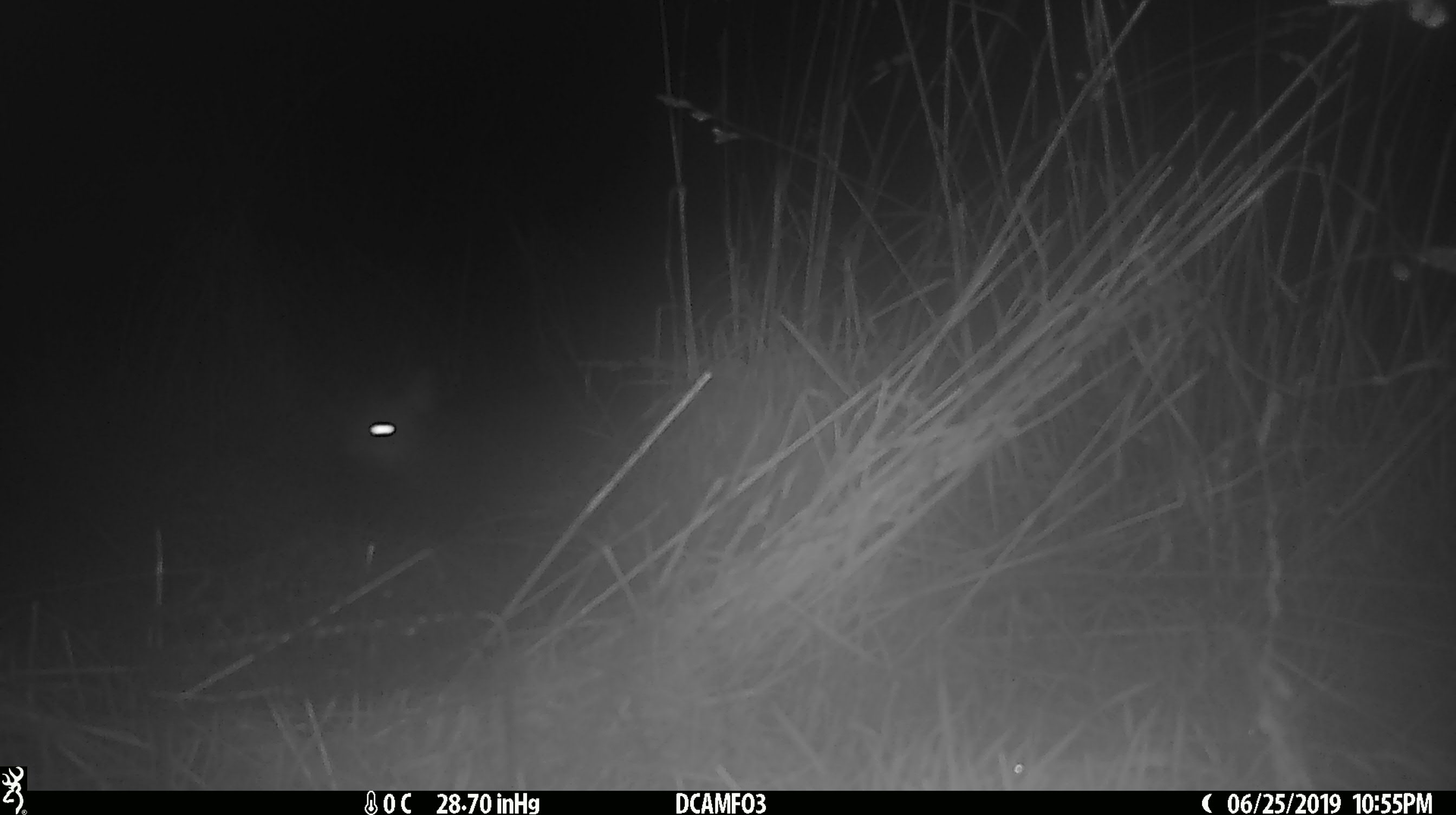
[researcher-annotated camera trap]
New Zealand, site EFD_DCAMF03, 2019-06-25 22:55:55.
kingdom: Animalia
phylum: Chordata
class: Mammalia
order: Diprotodontia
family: Phalangeridae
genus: Trichosurus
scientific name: Trichosurus vulpecula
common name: common brushtail possum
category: possum